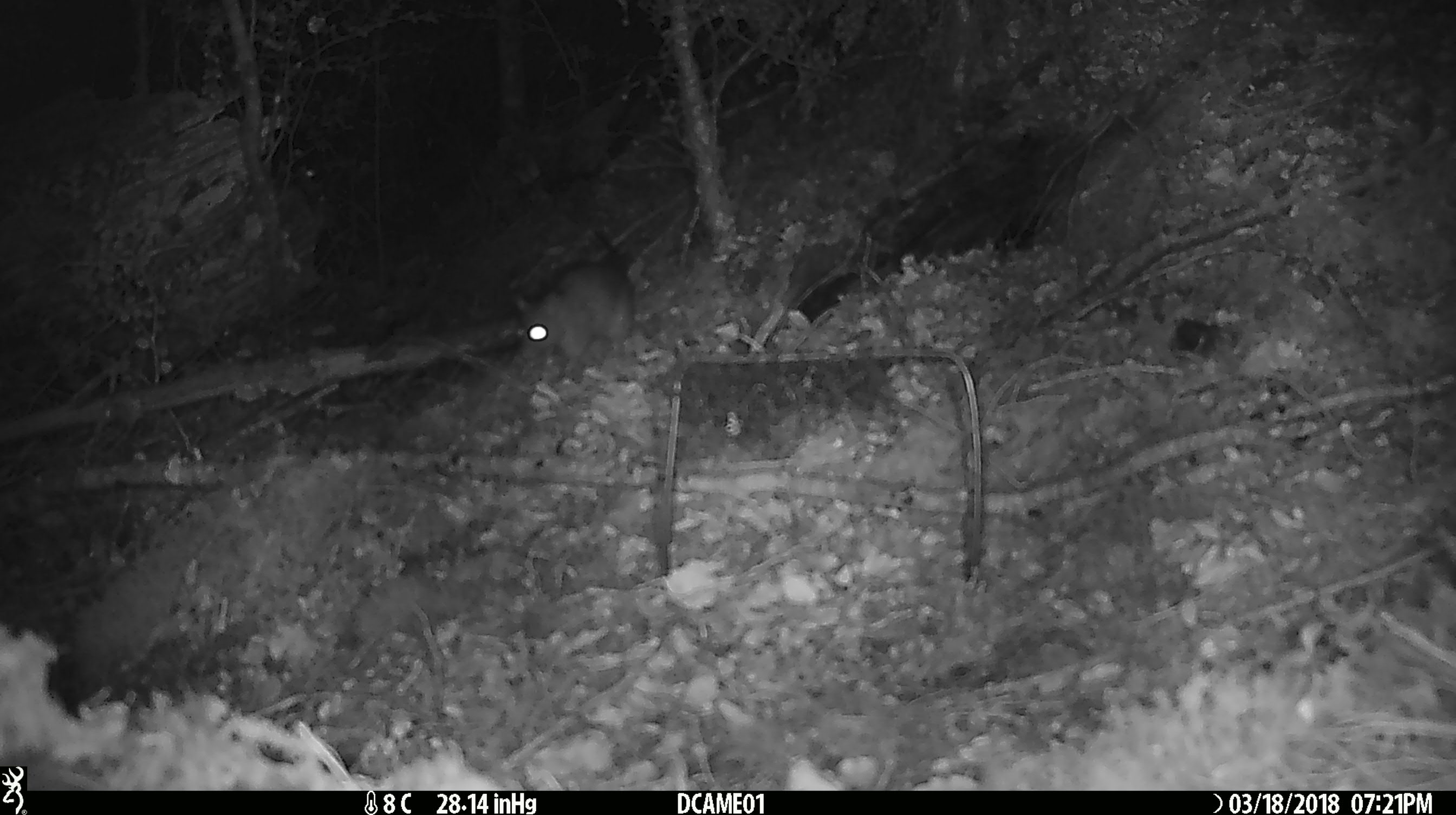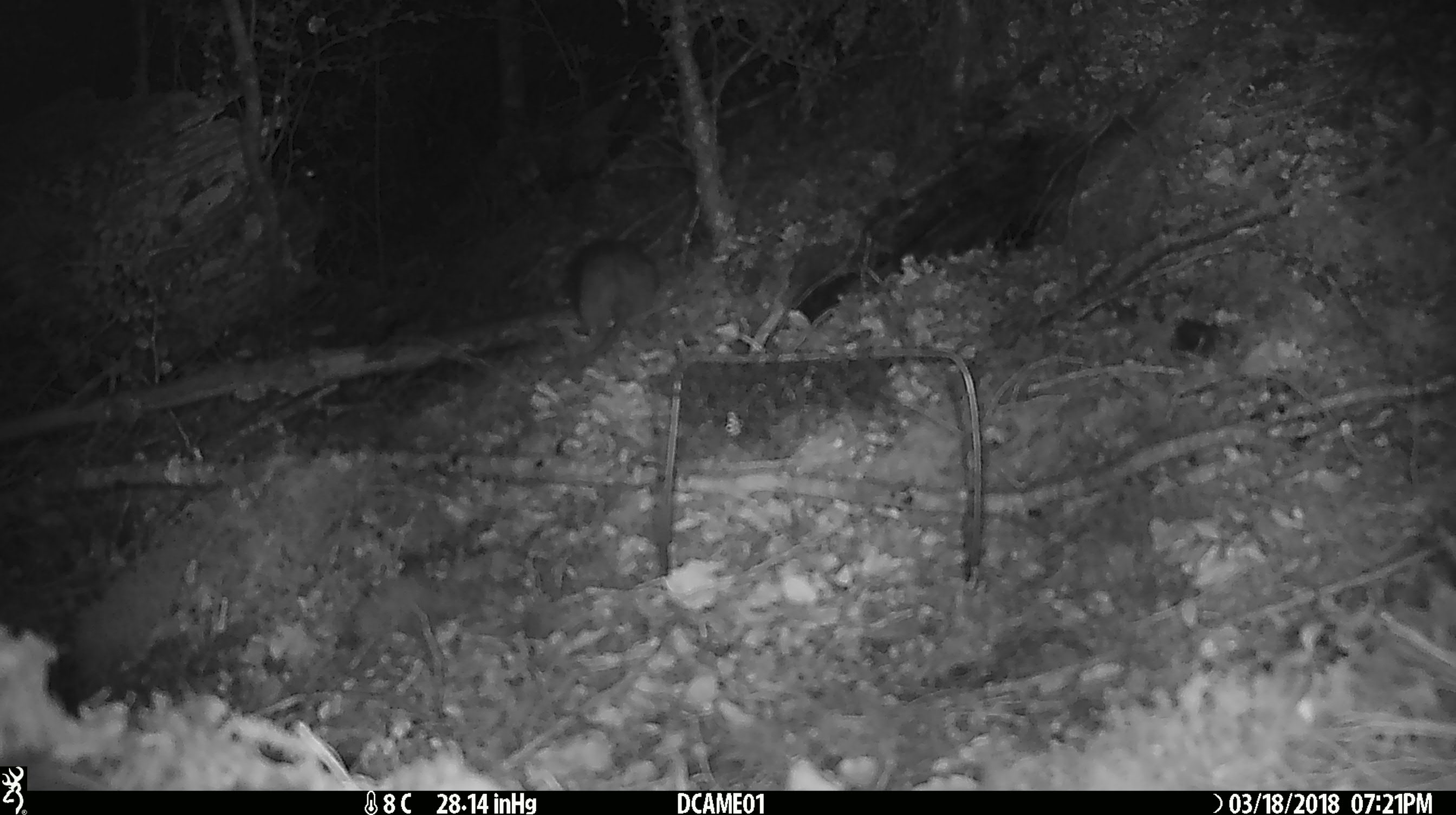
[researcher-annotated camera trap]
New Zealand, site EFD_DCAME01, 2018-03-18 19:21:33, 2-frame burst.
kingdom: Animalia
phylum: Chordata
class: Mammalia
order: Rodentia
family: Muridae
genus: Rattus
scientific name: Rattus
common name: rat